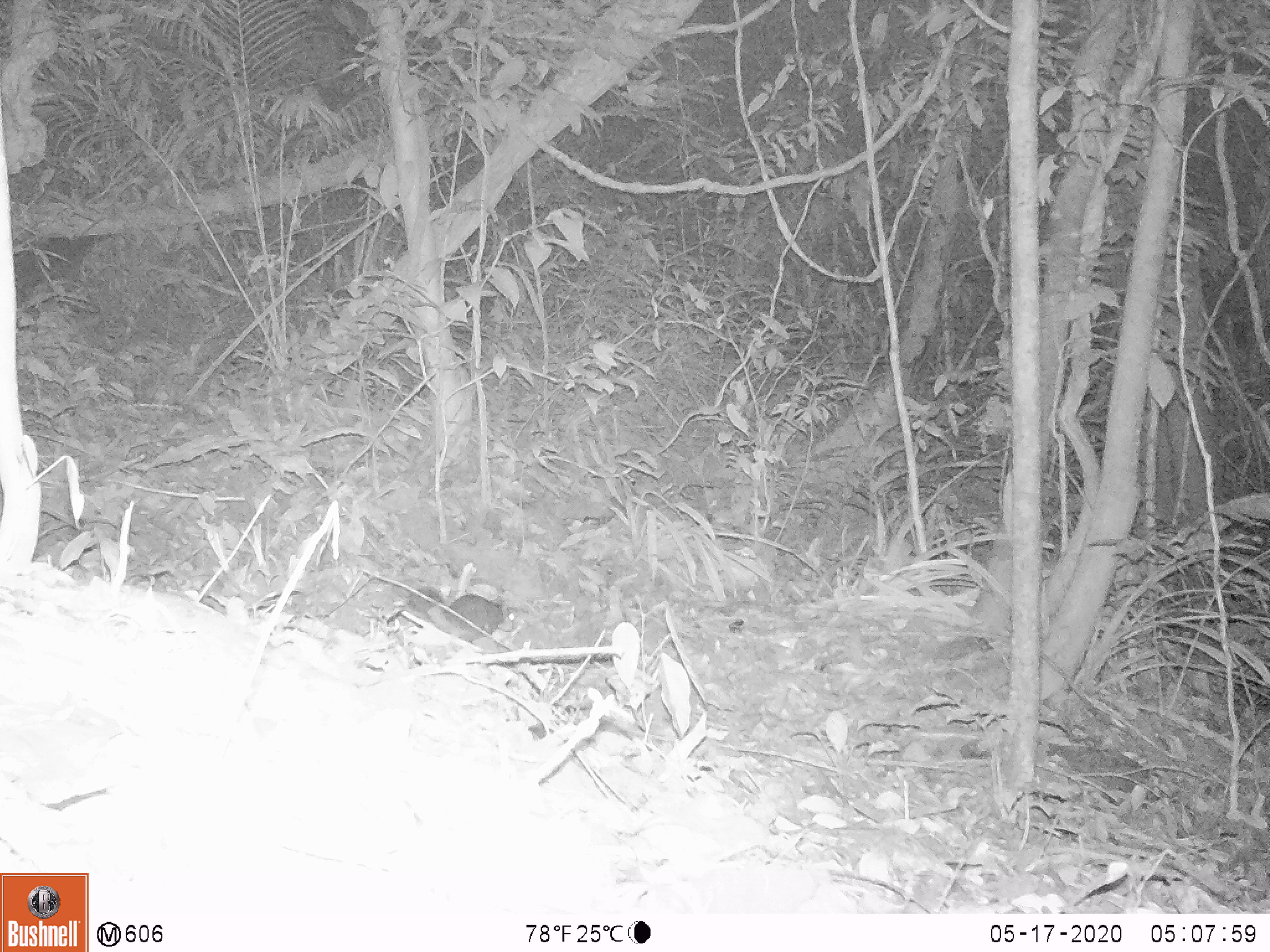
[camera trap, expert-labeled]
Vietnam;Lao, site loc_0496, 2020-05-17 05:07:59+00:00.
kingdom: Animalia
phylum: Chordata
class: Mammalia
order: Rodentia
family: Sciuridae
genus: Dremomys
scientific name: Dremomys rufigenis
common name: red-cheeked squirrel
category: red cheeked squirrel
Red cheeked squirrel (red-cheeked squirrel) (Dremomys rufigenis). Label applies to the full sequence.